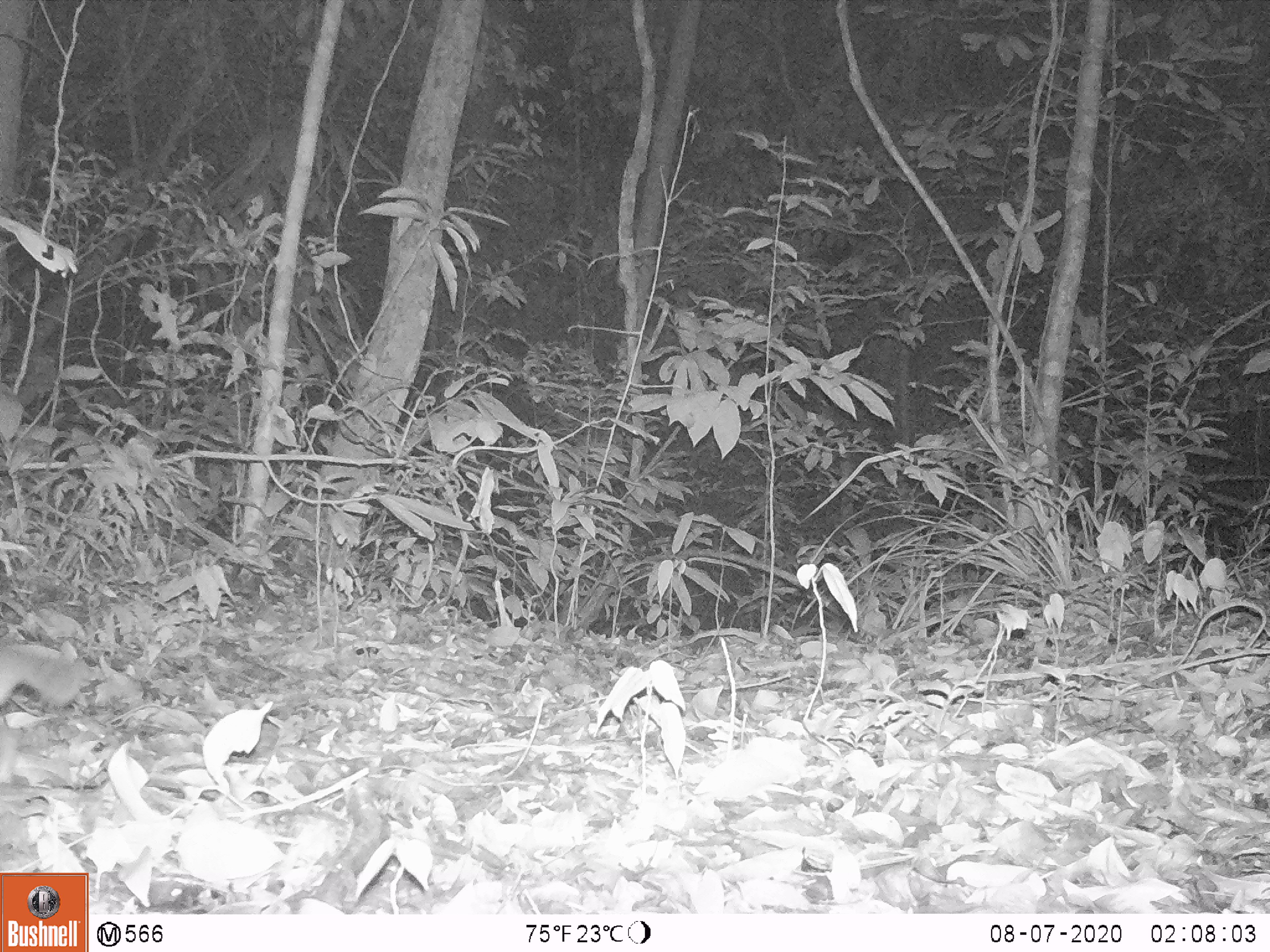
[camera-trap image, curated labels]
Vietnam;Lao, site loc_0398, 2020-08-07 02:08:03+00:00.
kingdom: Animalia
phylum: Chordata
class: Mammalia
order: Carnivora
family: Mustelidae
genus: Melogale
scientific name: Melogale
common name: ferret badger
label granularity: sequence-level